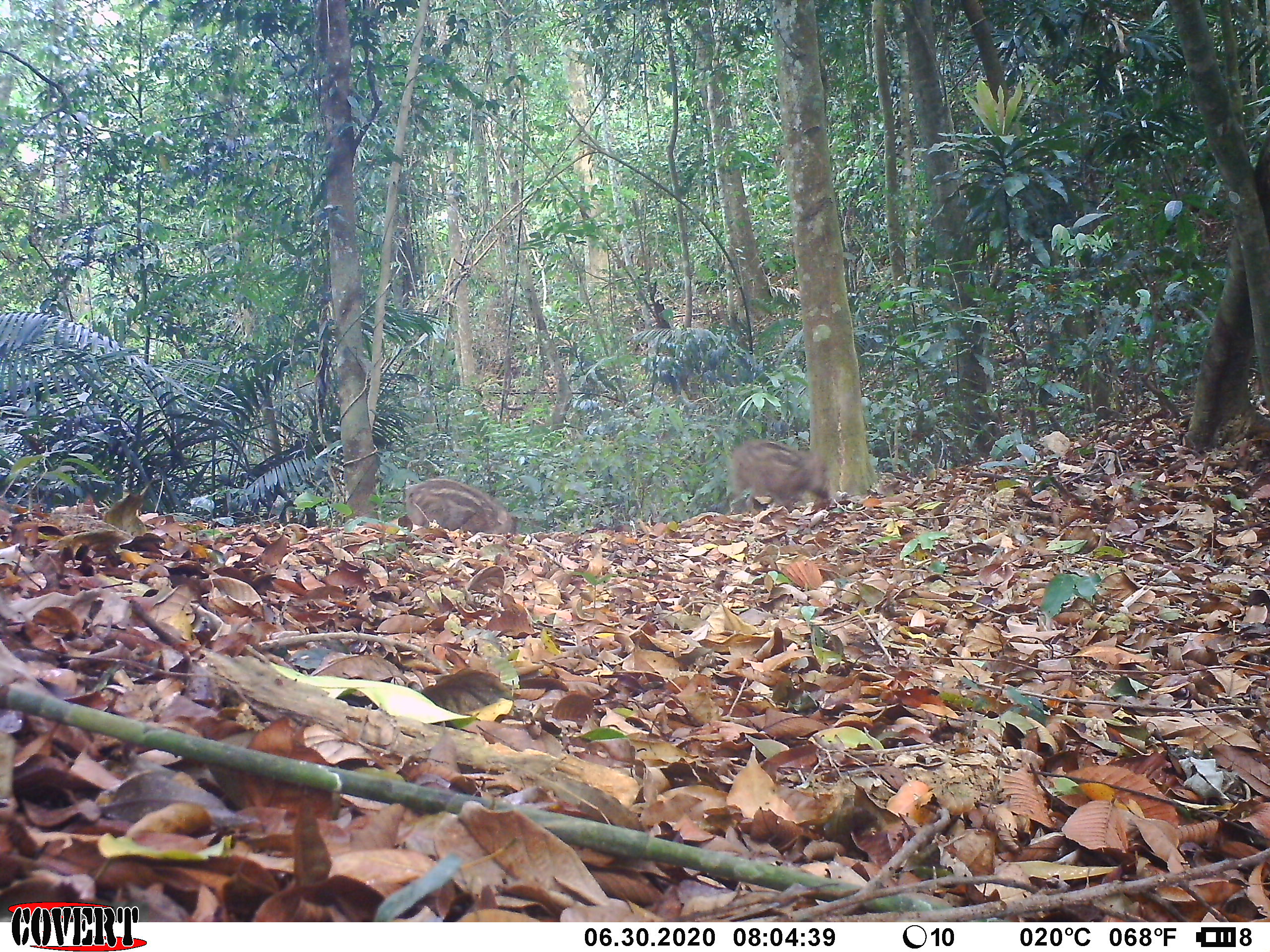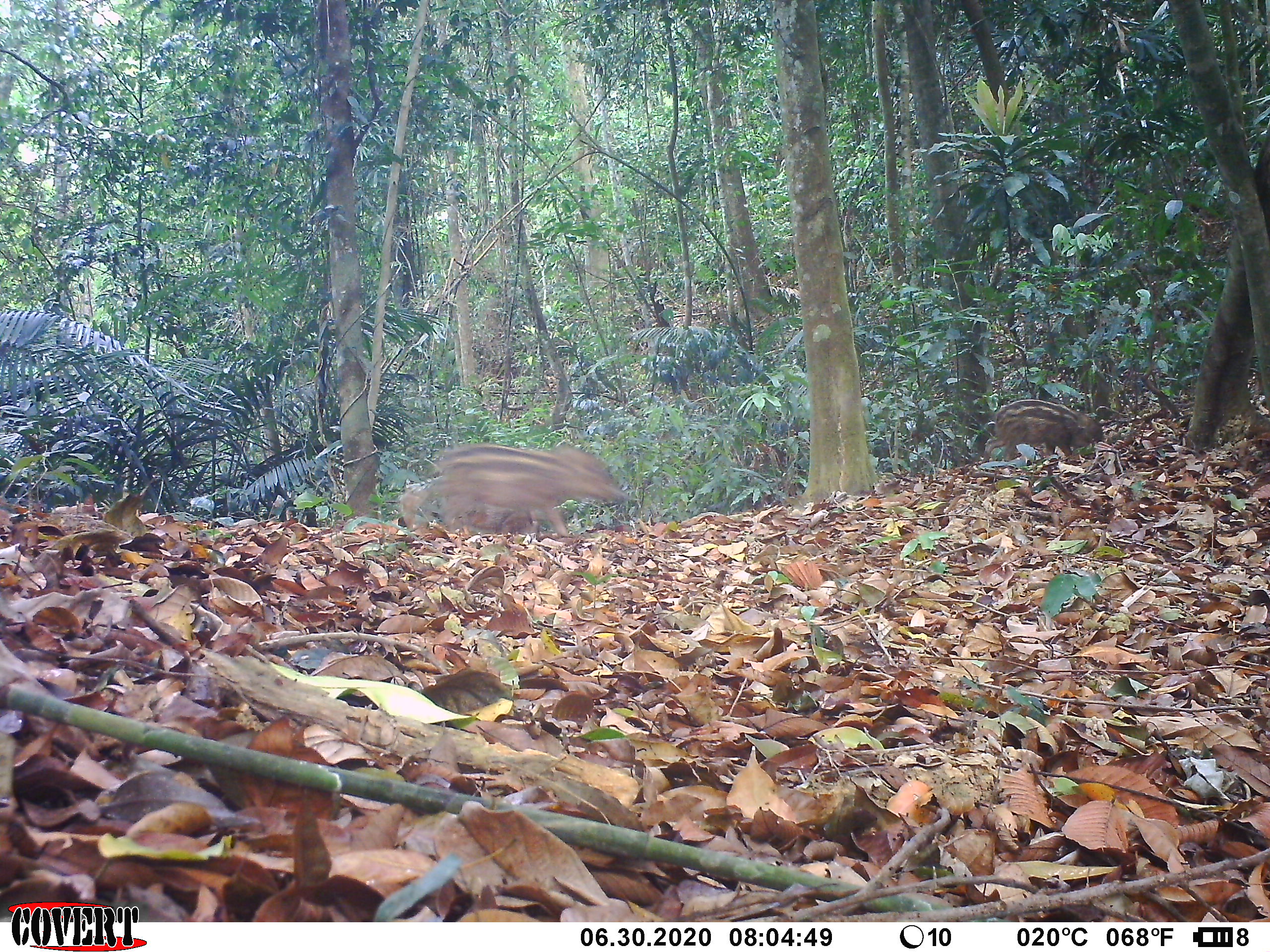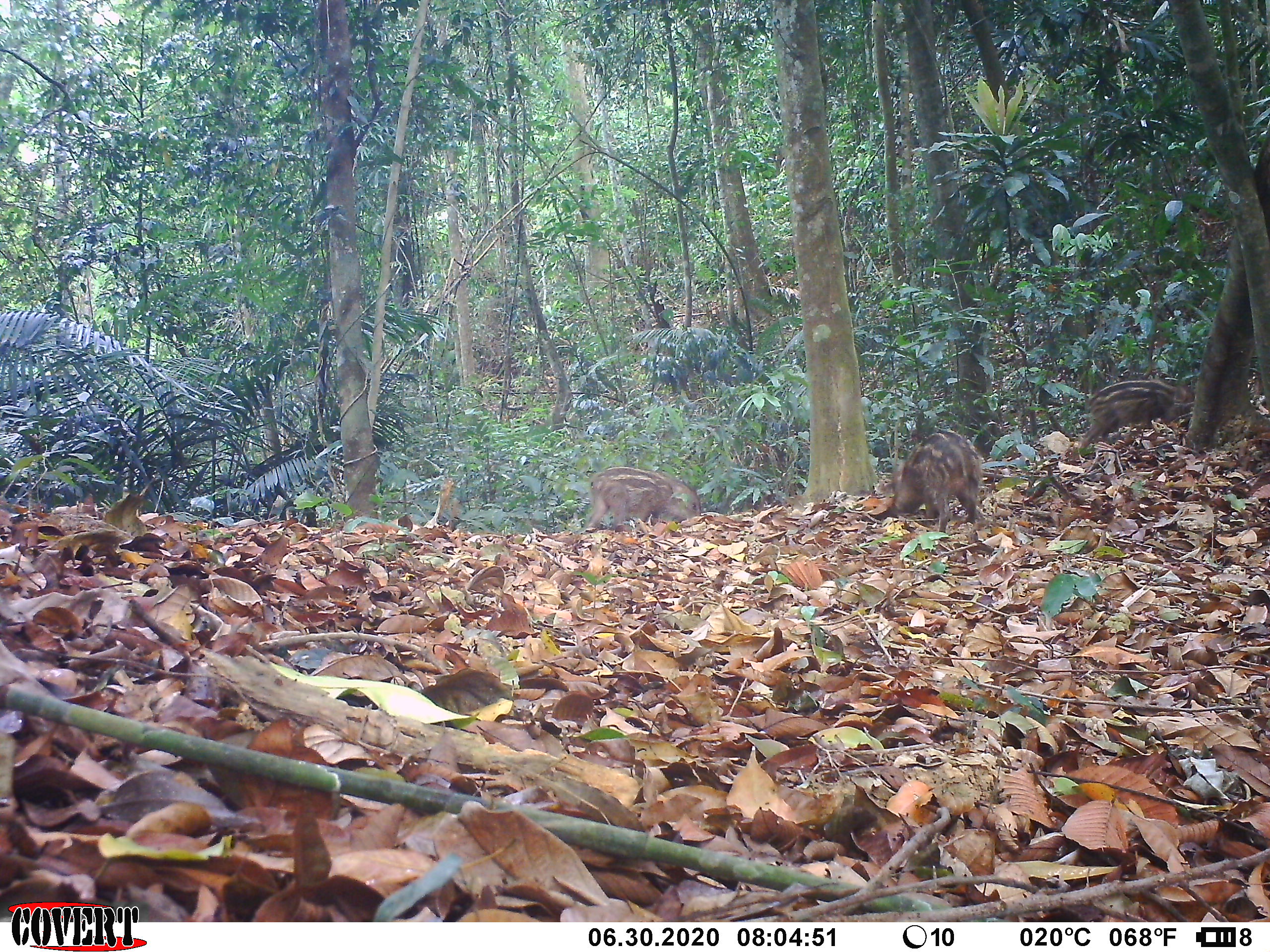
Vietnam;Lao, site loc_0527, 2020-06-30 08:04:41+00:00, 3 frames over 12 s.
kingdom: Animalia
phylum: Chordata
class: Mammalia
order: Artiodactyla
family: Suidae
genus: Sus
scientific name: Sus scrofa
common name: eurasian wild pig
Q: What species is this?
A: Eurasian wild pig (Sus scrofa).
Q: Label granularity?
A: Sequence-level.